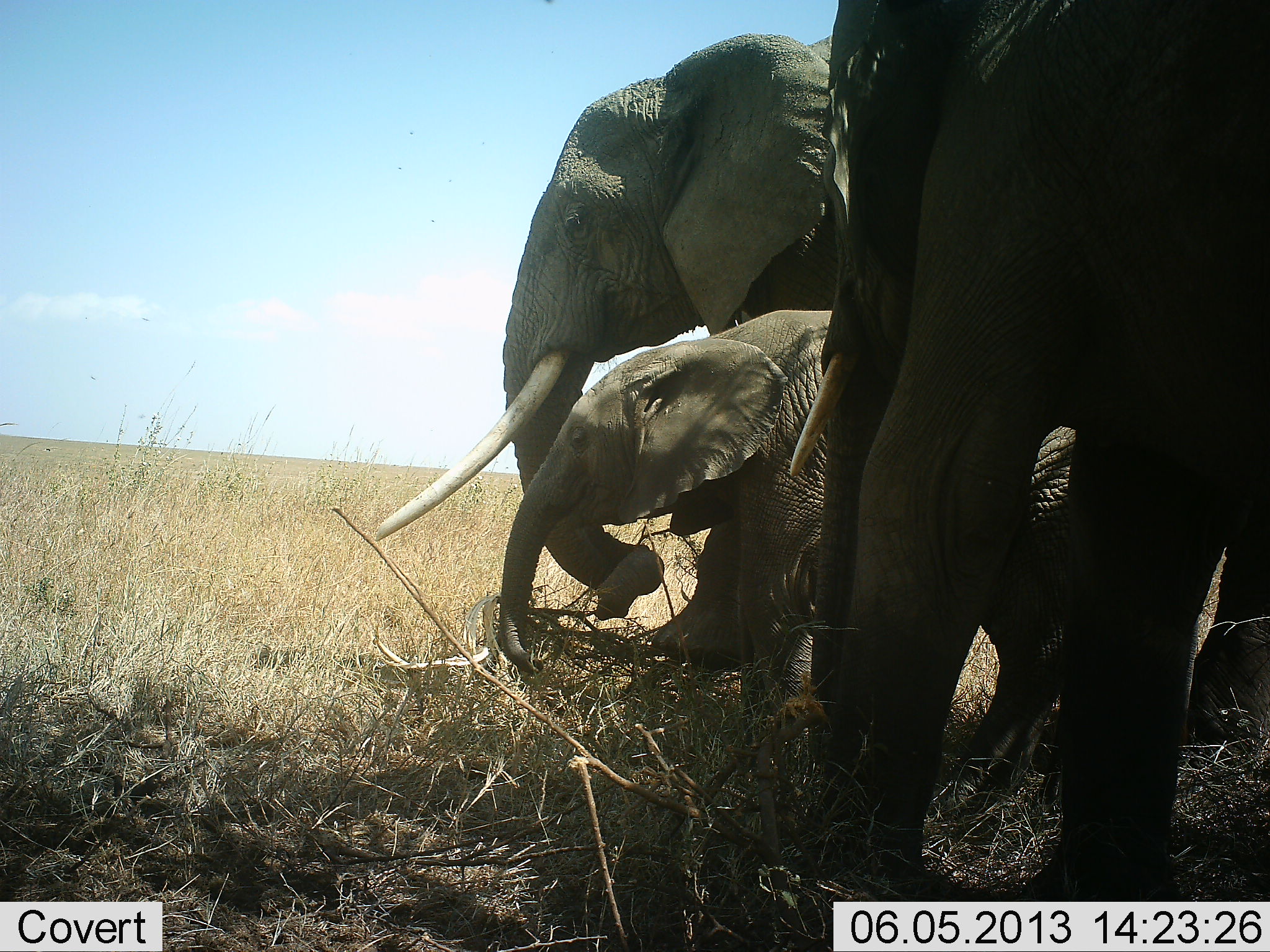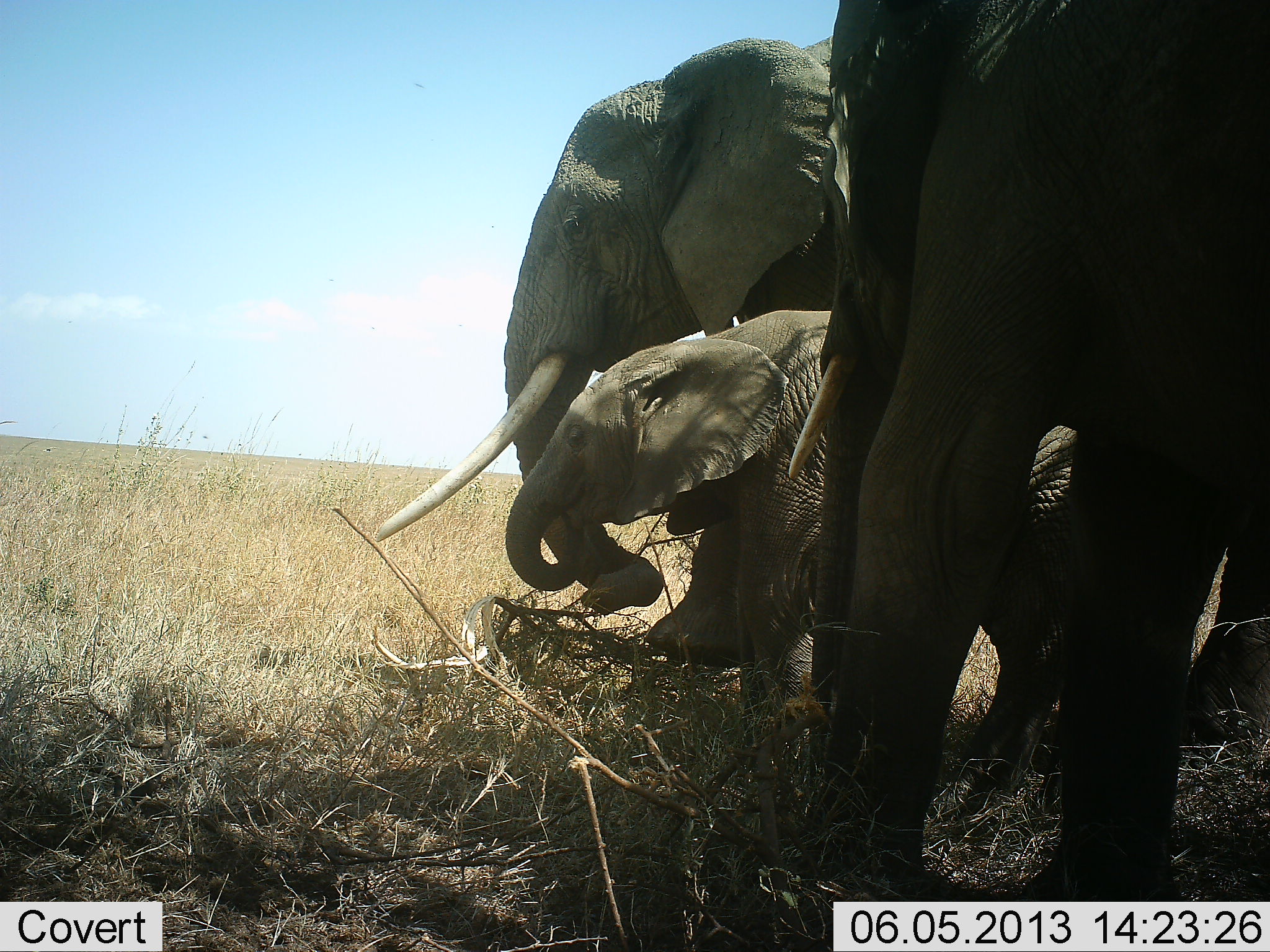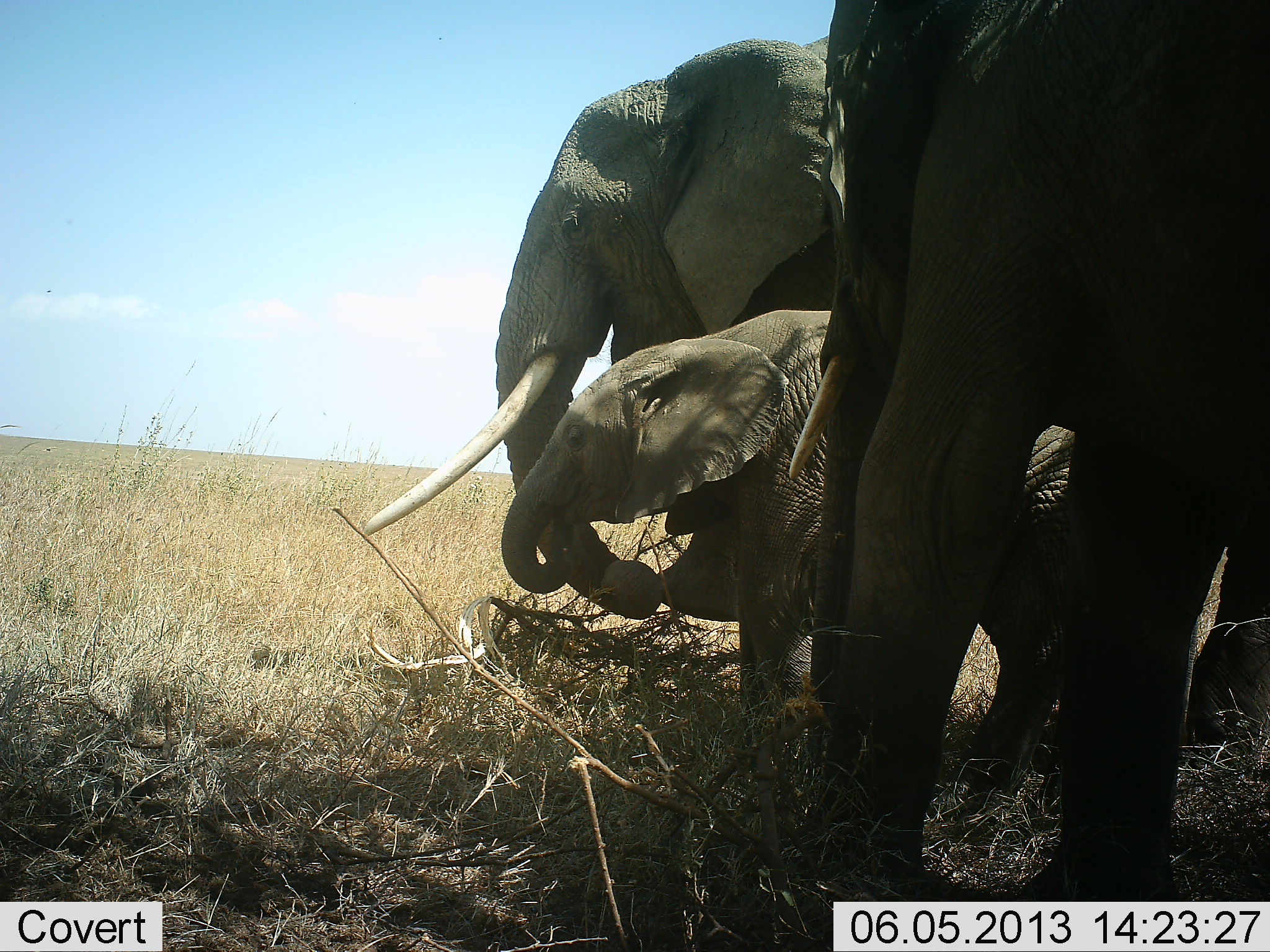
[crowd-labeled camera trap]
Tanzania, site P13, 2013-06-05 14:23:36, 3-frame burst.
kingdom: Animalia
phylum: Chordata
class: Mammalia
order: Proboscidea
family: Elephantidae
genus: Loxodonta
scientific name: Loxodonta africana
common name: african bush elephant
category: elephant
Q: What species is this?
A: Elephant (african bush elephant) (Loxodonta africana).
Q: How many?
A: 3.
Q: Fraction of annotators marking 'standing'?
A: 72%.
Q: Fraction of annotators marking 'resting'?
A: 0%.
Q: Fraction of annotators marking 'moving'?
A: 10%.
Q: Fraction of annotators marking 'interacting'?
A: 21%.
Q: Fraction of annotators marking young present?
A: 86%.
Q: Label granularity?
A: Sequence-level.